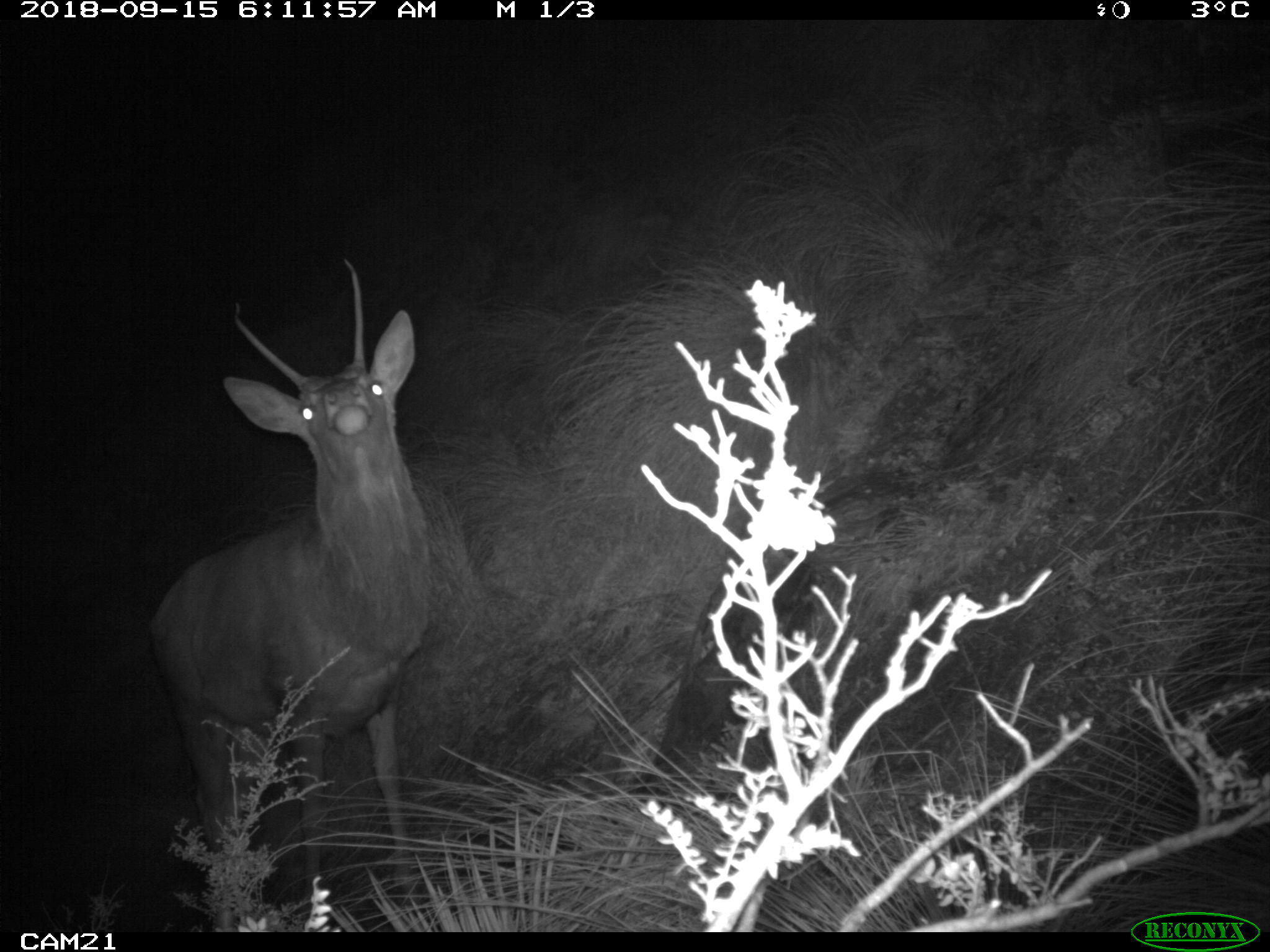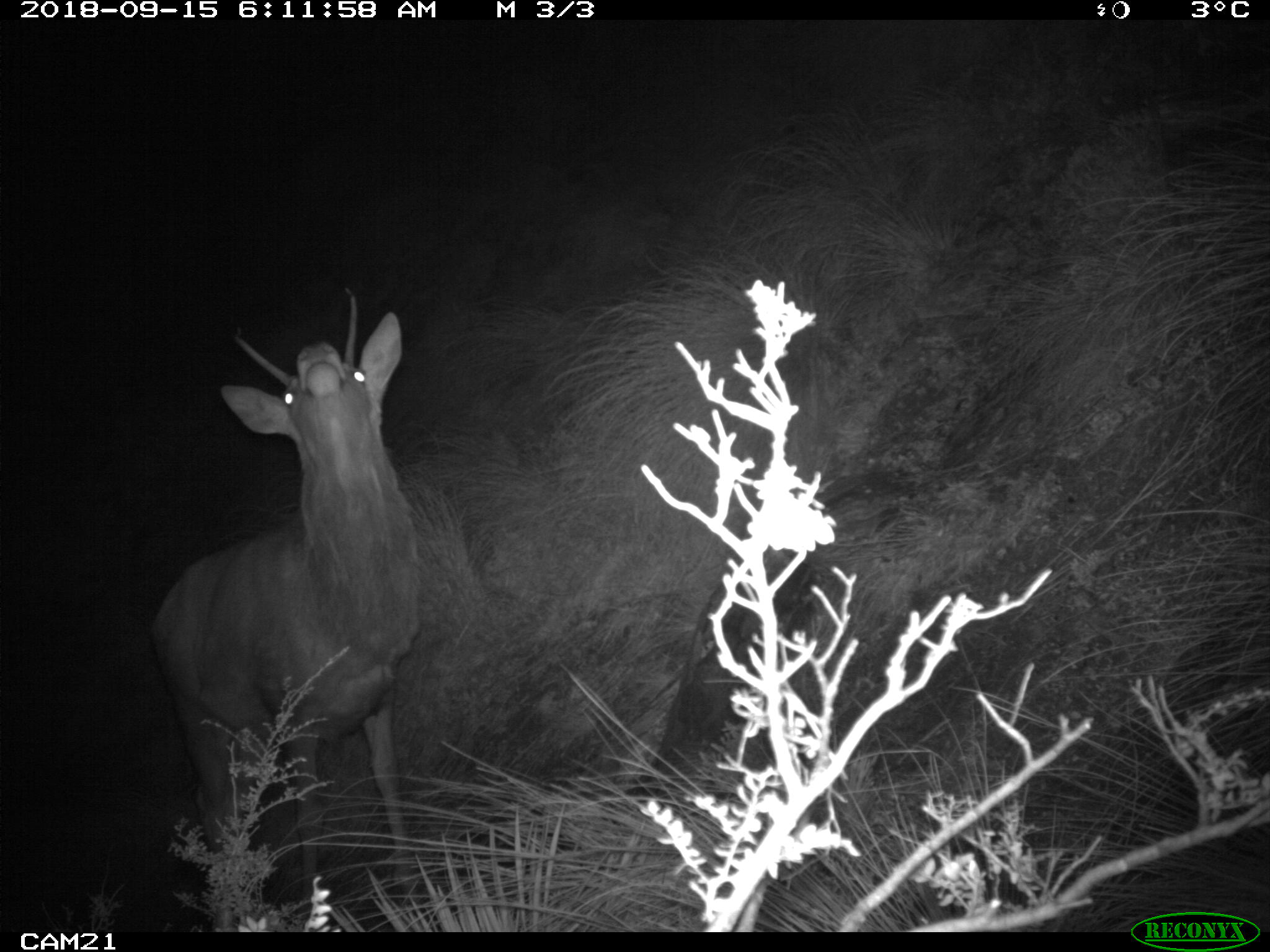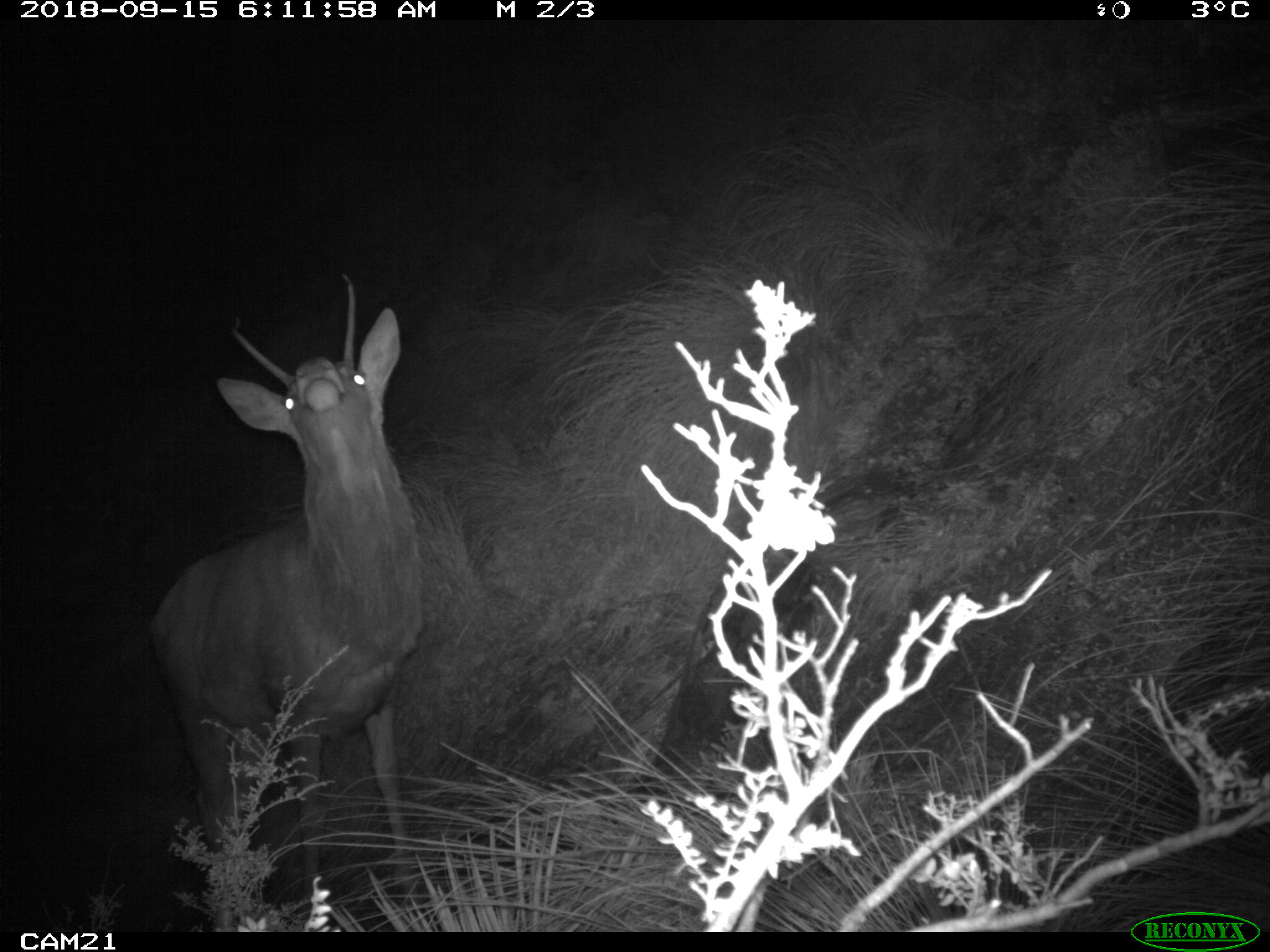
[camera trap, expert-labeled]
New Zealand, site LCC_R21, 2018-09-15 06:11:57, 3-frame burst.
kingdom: Animalia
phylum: Chordata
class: Mammalia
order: Artiodactyla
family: Cervidae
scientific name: Cervidae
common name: deer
Deer (Cervidae).